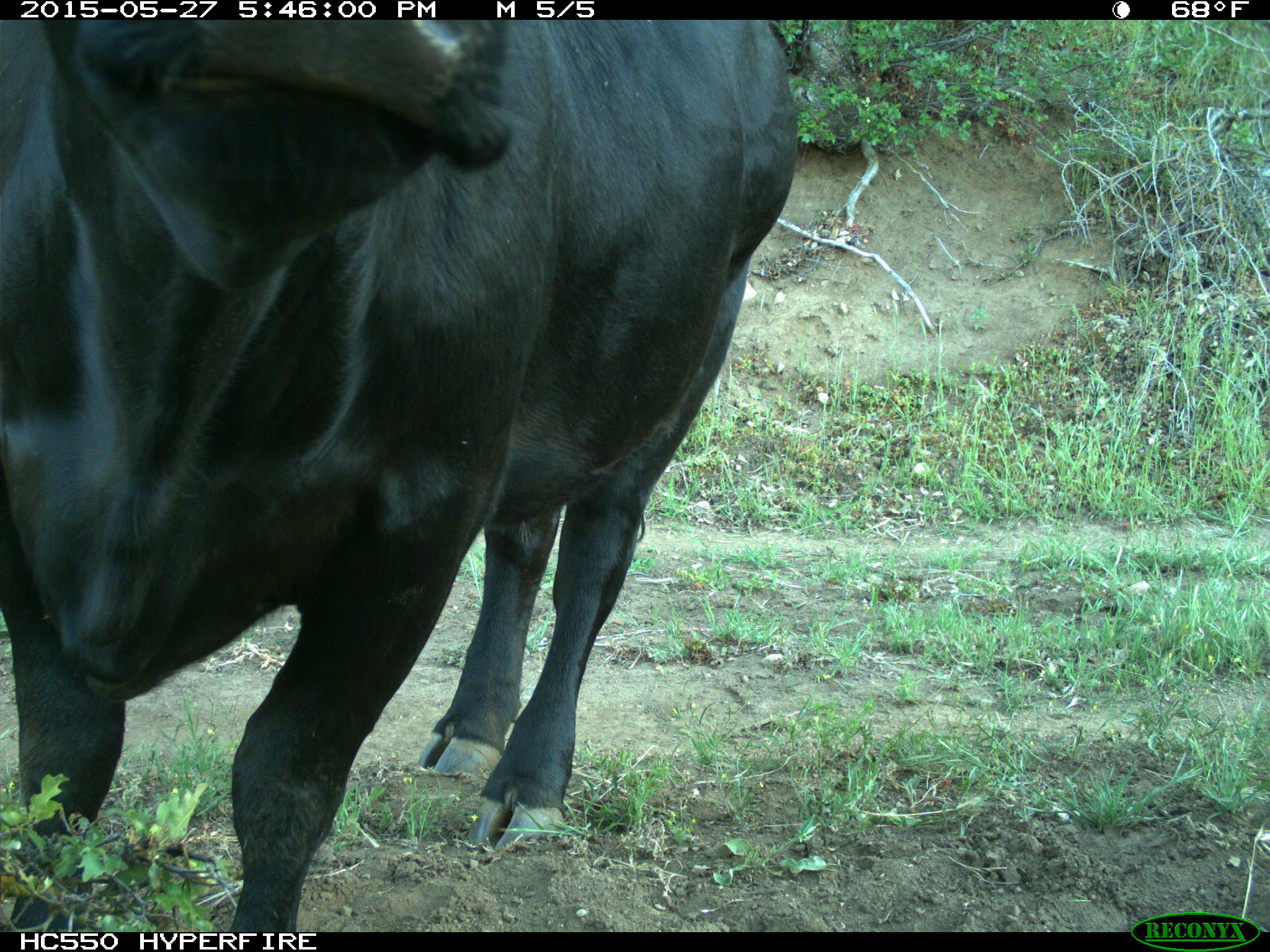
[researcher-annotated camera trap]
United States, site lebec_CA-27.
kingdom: Animalia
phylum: Chordata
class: Mammalia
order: Artiodactyla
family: Bovidae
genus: Bos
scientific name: Bos taurus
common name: domestic cow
Bos taurus (domestic cow).